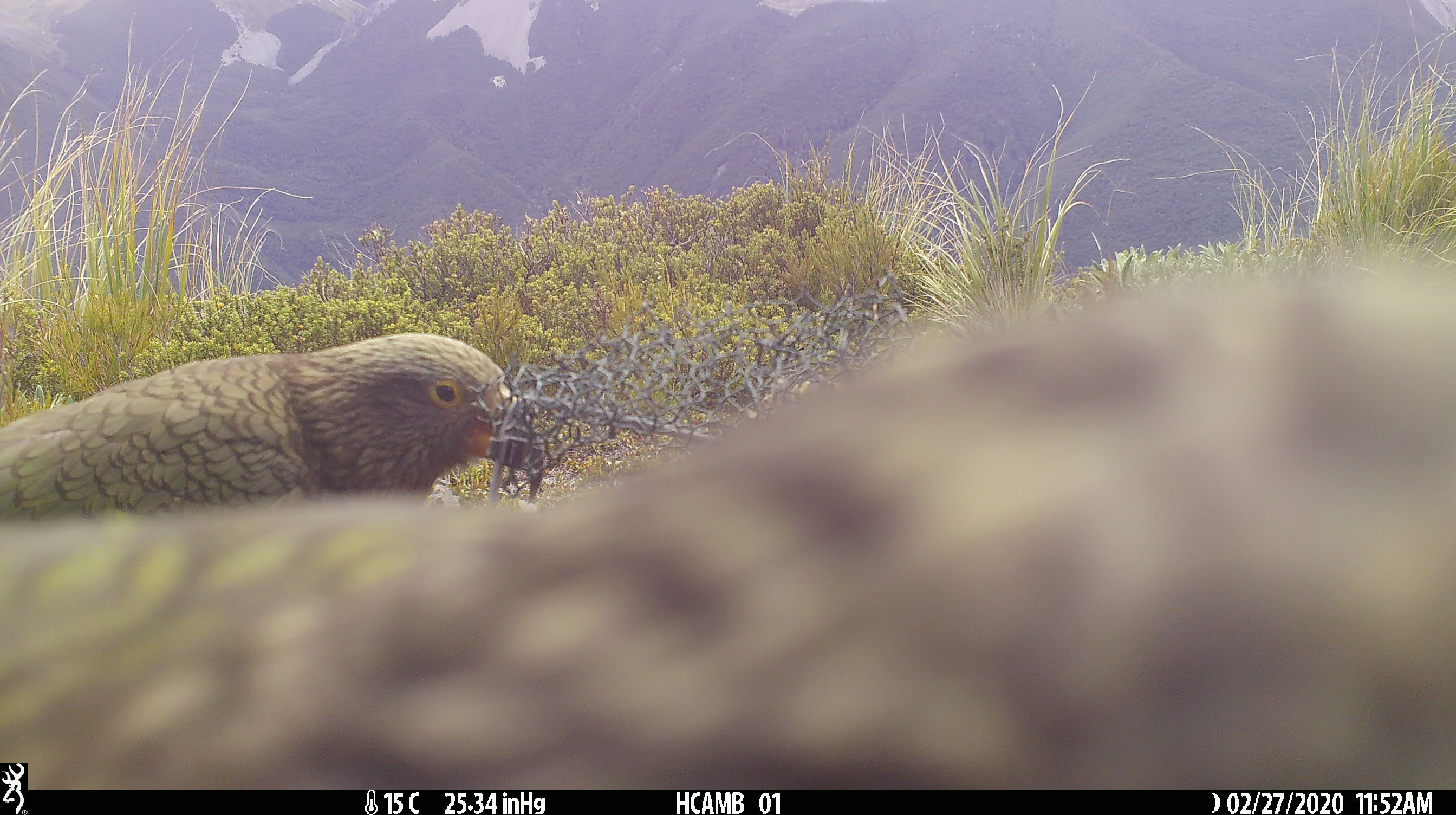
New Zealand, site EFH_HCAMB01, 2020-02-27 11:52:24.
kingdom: Animalia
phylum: Chordata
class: Aves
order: Psittaciformes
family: Strigopidae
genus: Nestor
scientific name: Nestor notabilis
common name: kea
Kea (Nestor notabilis).